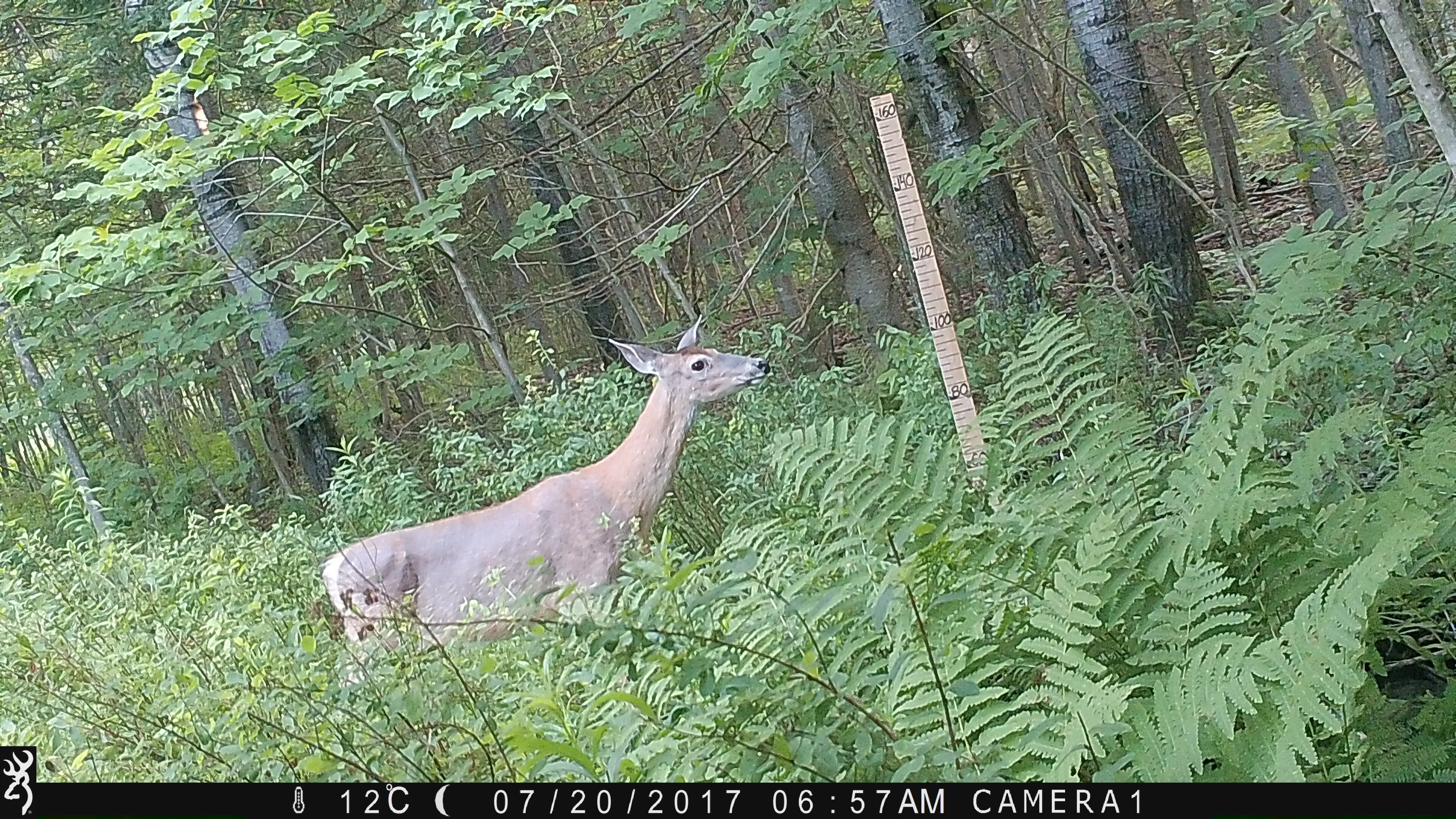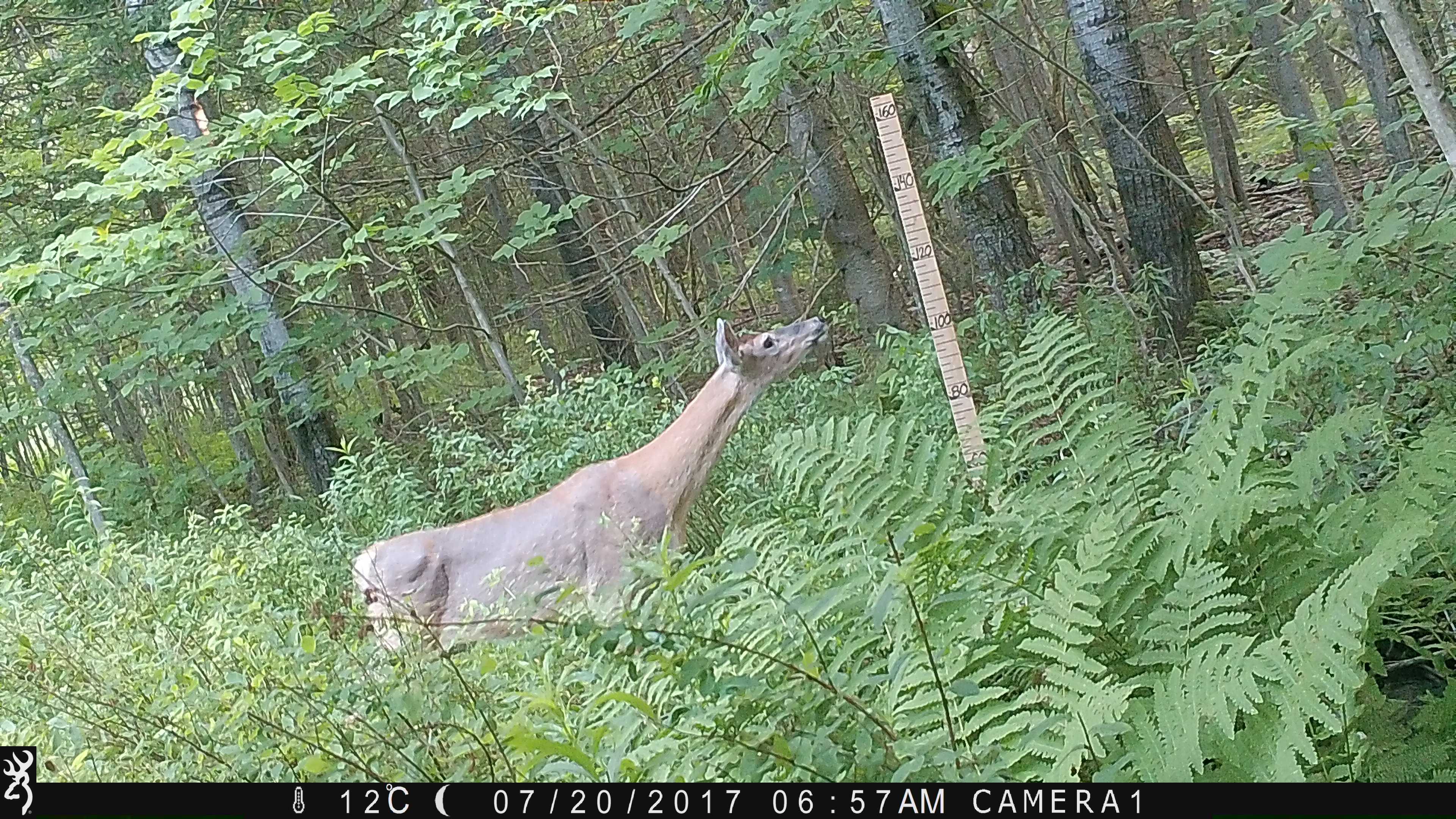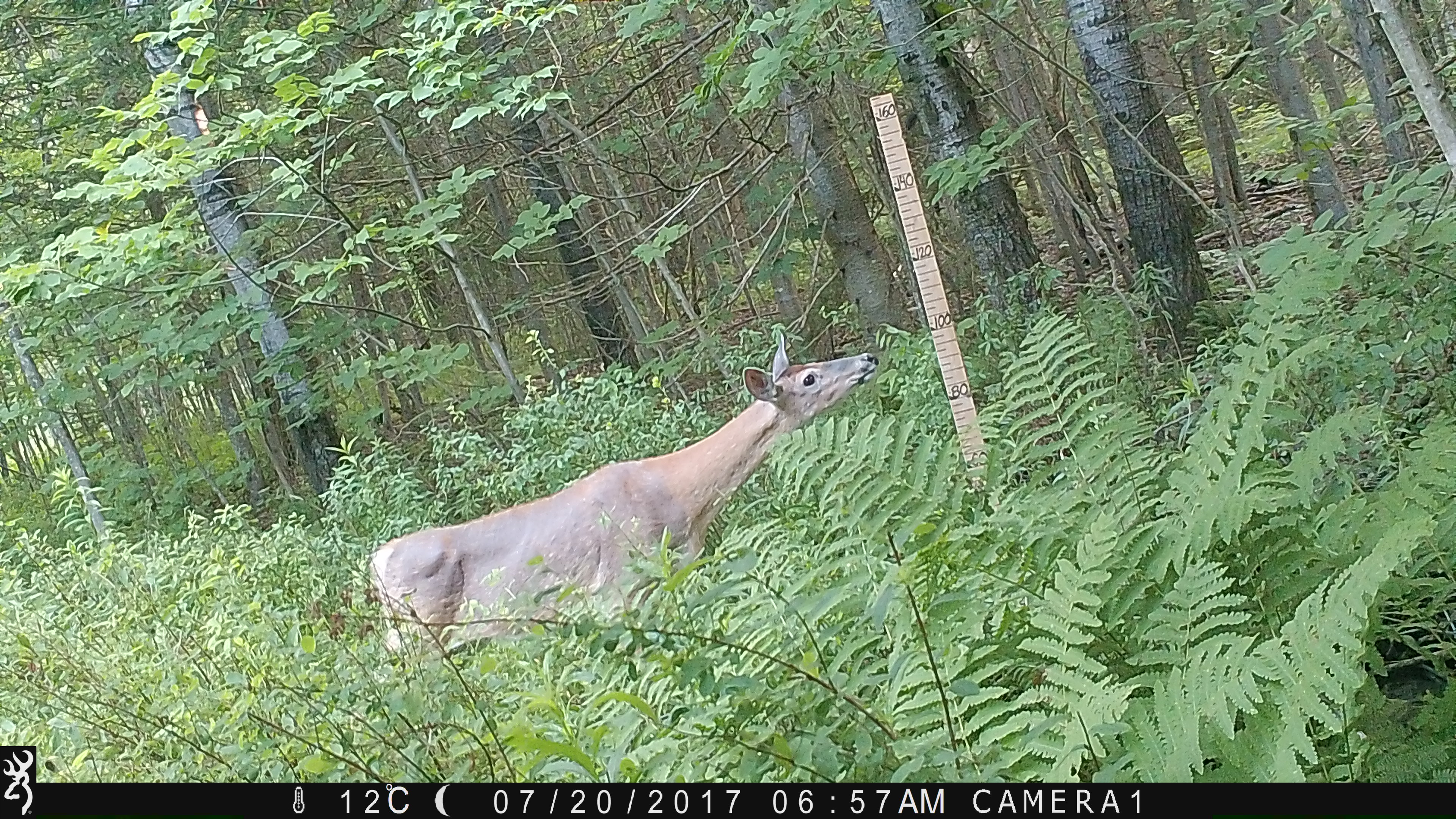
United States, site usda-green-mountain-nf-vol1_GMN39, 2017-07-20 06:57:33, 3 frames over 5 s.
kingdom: Animalia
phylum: Chordata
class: Mammalia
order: Artiodactyla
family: Cervidae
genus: Odocoileus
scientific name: Odocoileus virginianus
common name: white-tailed deer